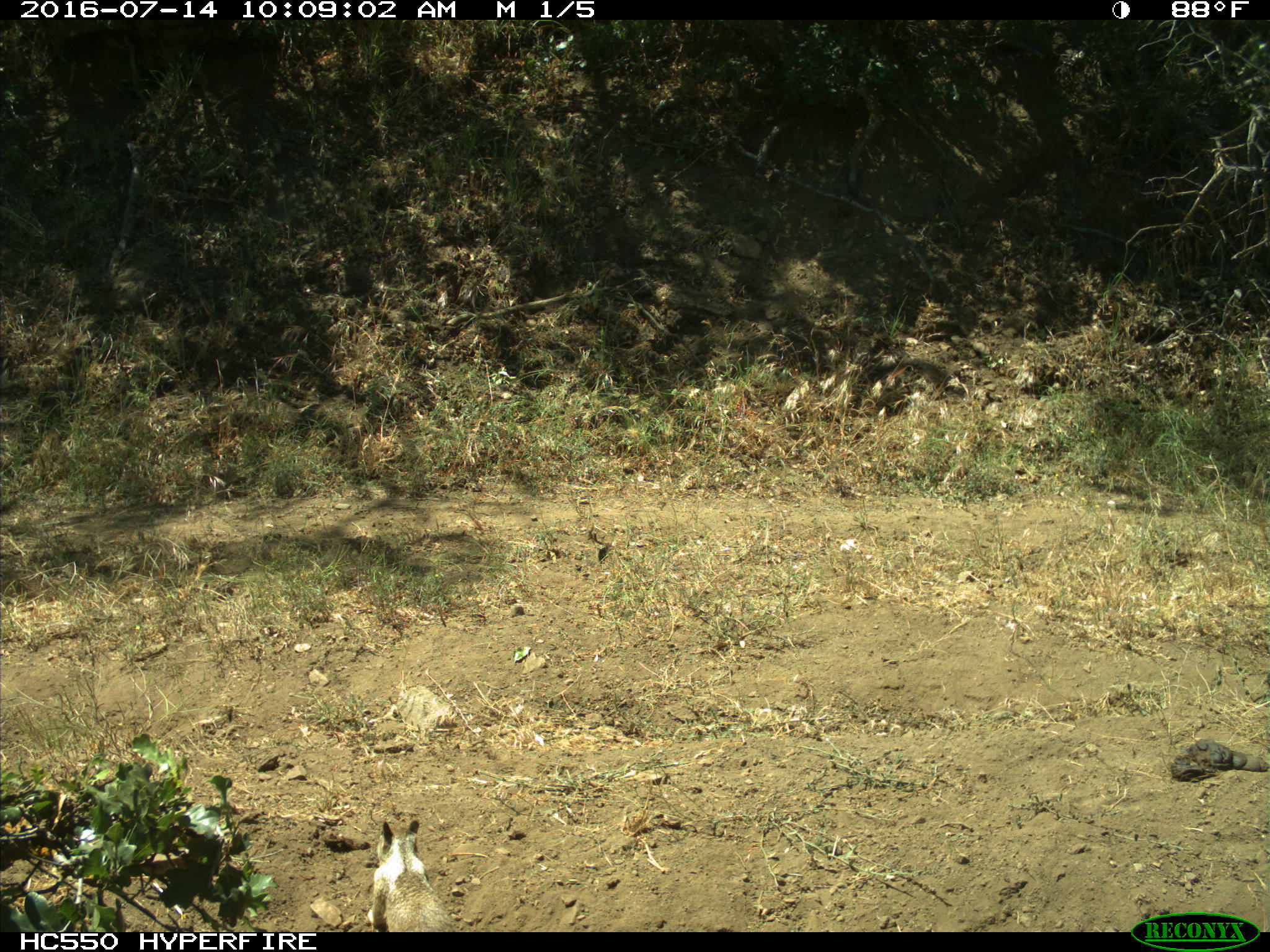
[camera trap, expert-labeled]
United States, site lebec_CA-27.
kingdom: Animalia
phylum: Chordata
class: Mammalia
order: Rodentia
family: Sciuridae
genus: Otospermophilus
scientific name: Otospermophilus beecheyi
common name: california ground squirrel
Otospermophilus beecheyi (california ground squirrel).